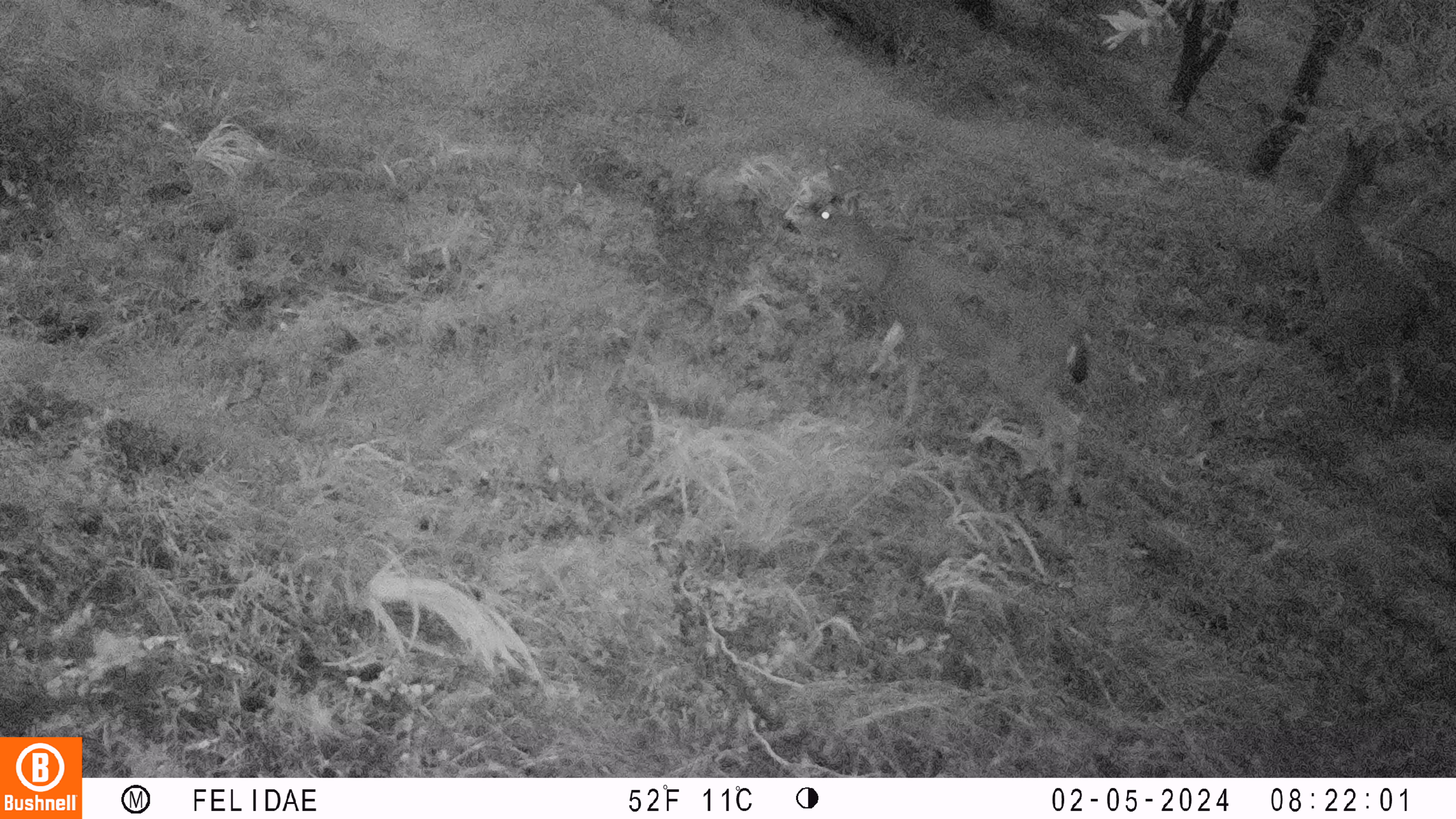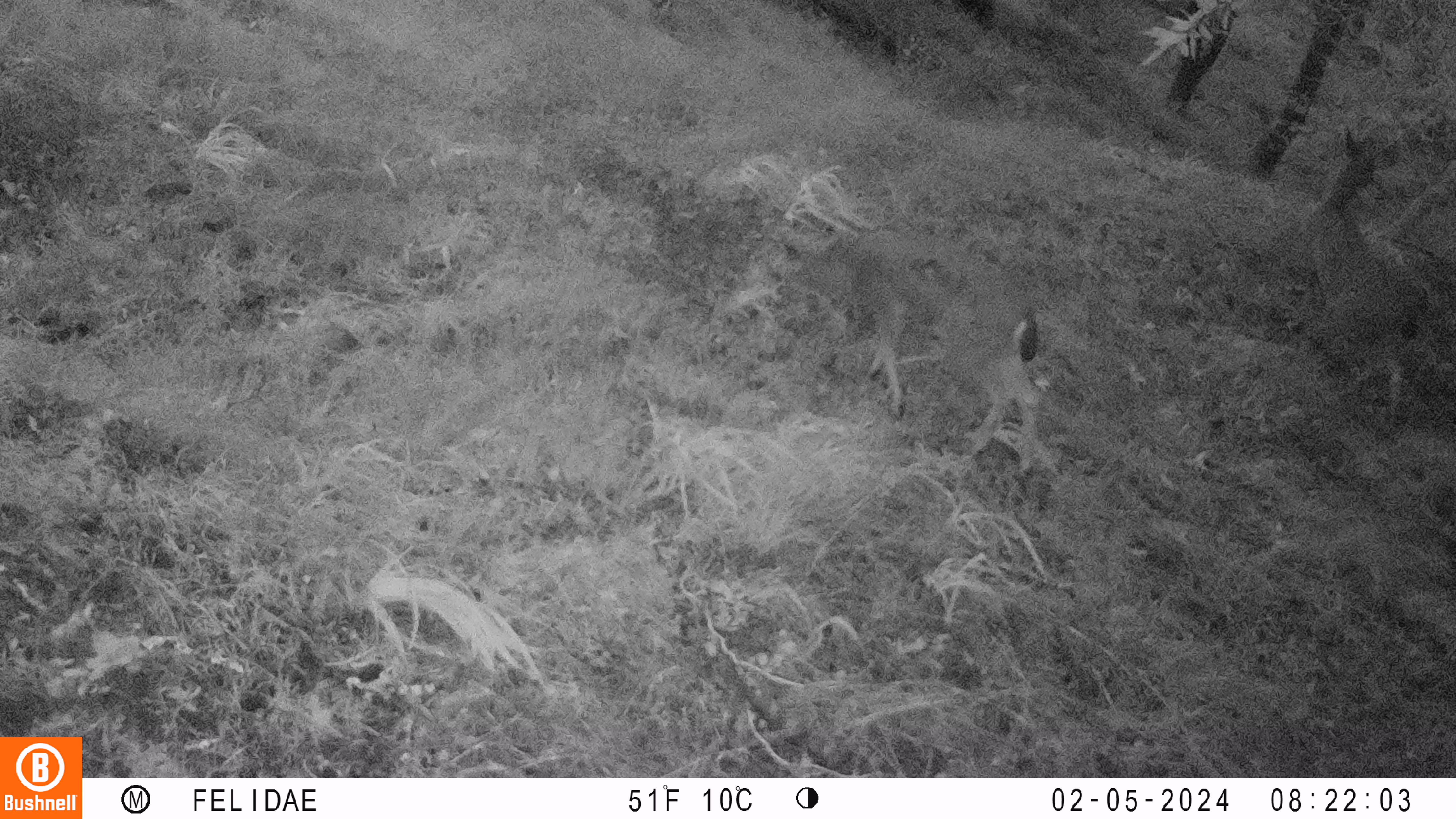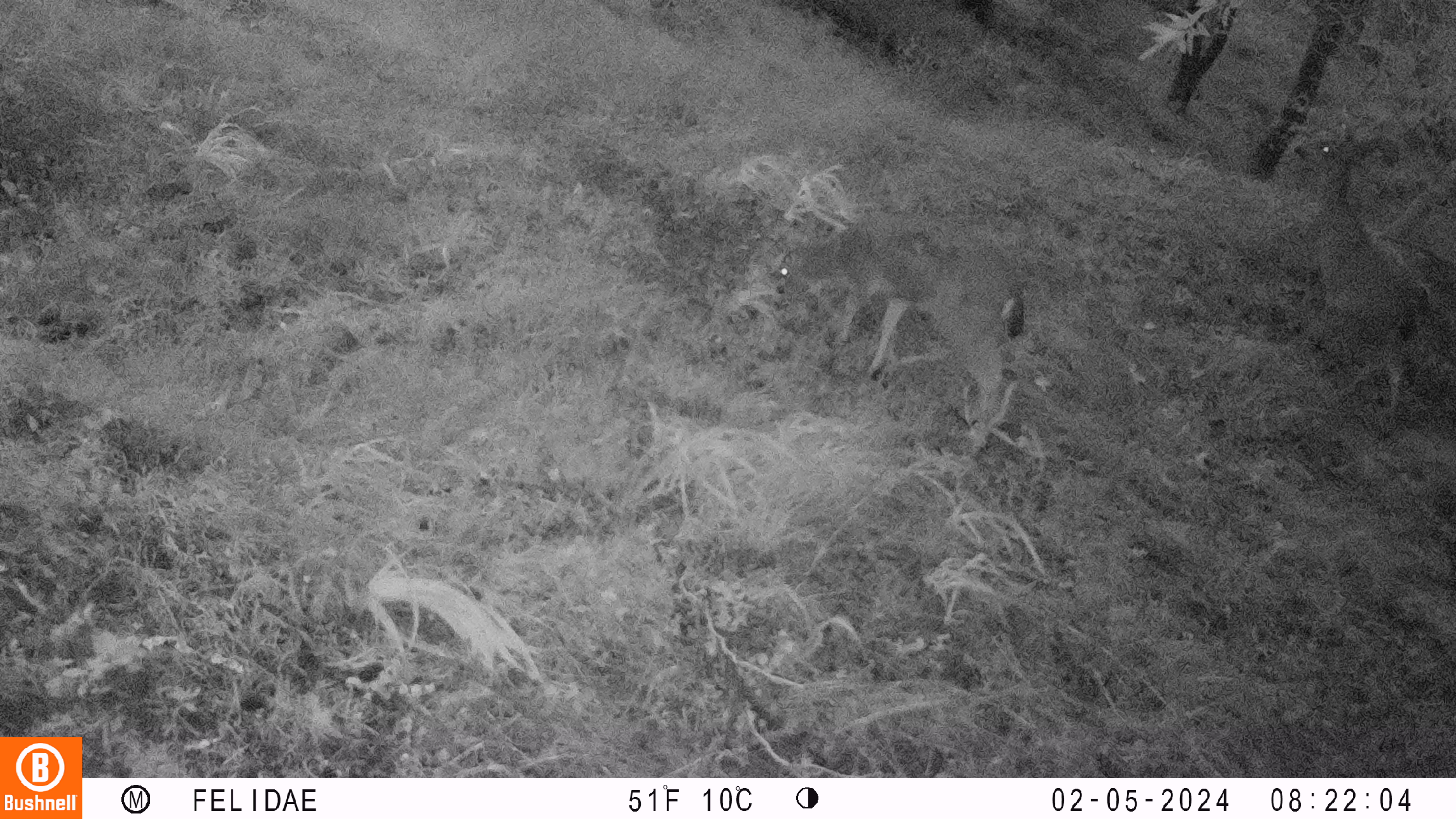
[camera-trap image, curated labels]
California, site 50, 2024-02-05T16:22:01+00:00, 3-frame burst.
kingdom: Animalia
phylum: Chordata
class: Mammalia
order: Artiodactyla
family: Cervidae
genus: Odocoileus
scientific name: Odocoileus hemionus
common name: mule deer